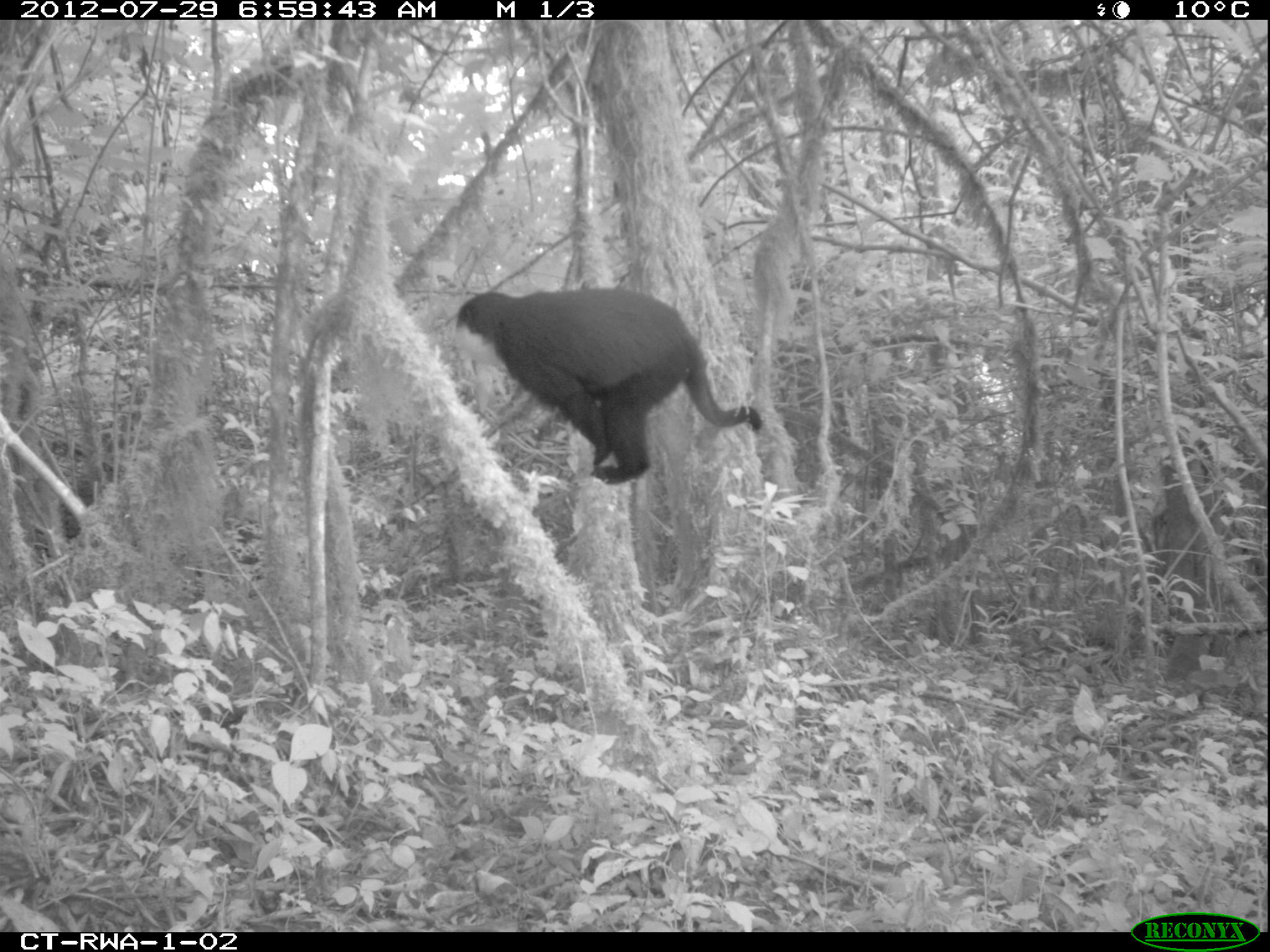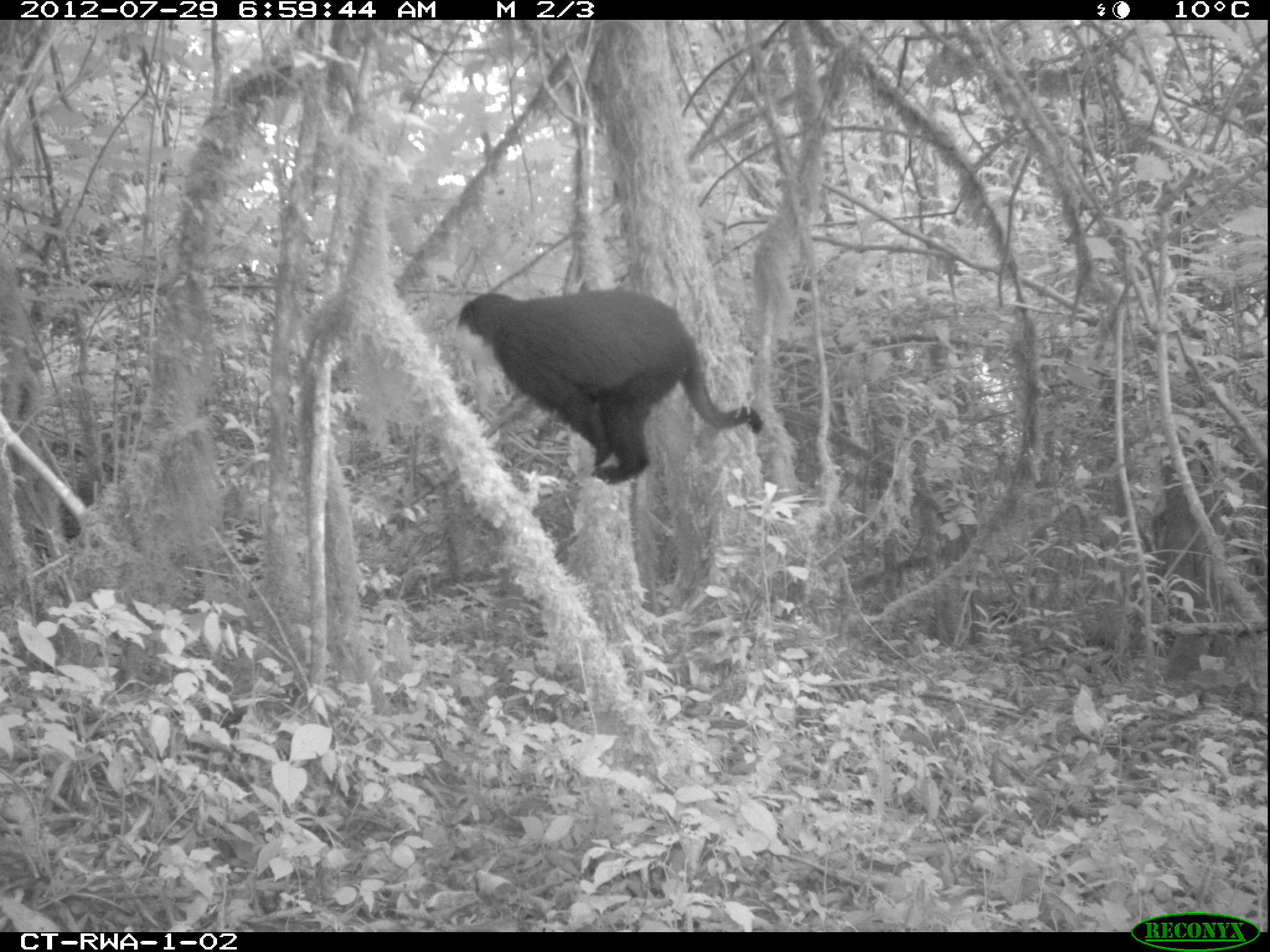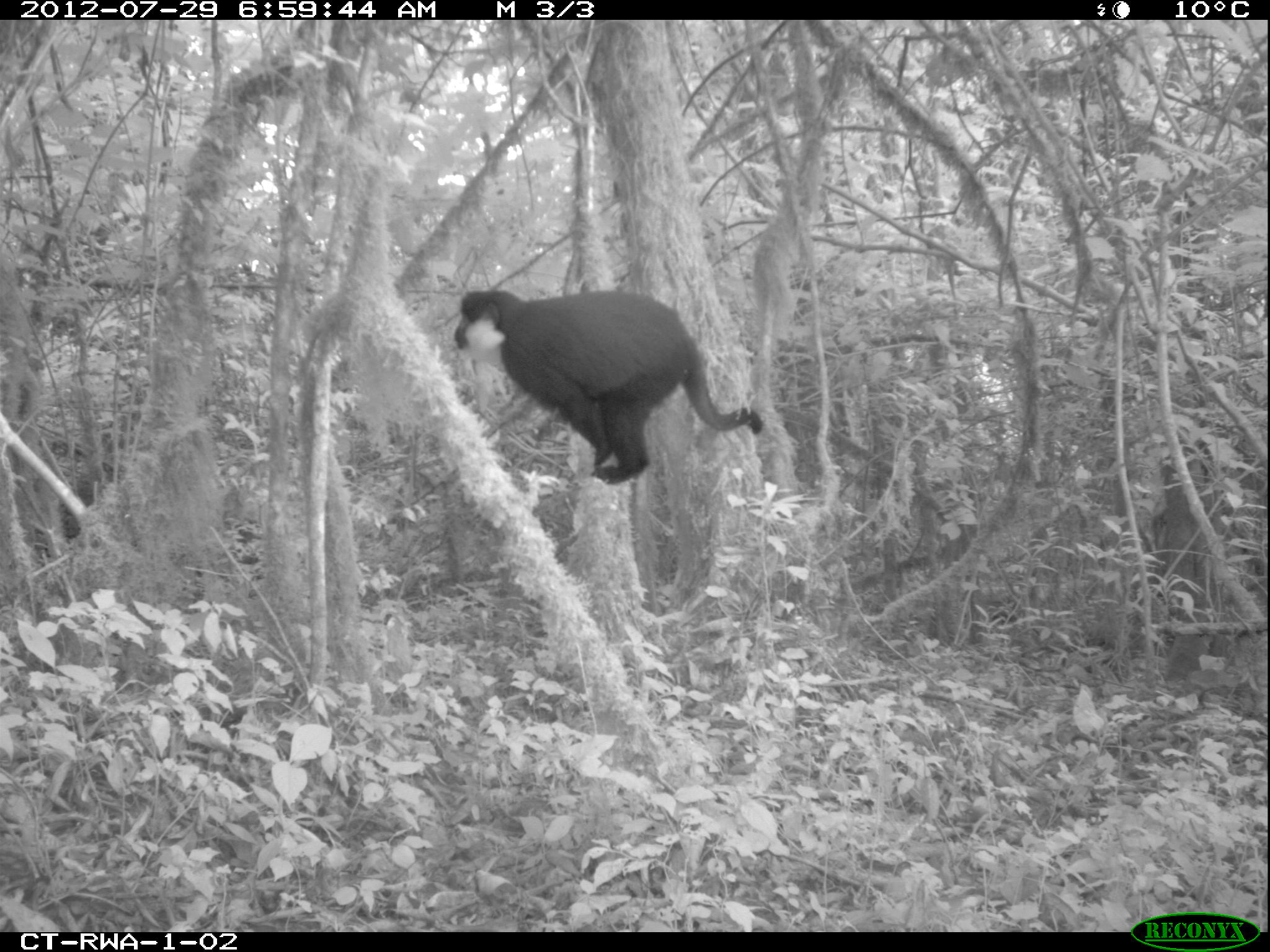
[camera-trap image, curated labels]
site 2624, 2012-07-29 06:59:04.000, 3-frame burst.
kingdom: Animalia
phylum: Chordata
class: Mammalia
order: Primates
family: Cercopithecidae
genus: Allochrocebus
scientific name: Allochrocebus lhoesti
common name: l'hoest's monkey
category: cercopithecus lhoesti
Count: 1.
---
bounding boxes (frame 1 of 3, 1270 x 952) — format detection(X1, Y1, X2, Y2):
cercopithecus lhoesti: detection(453, 287, 765, 482)